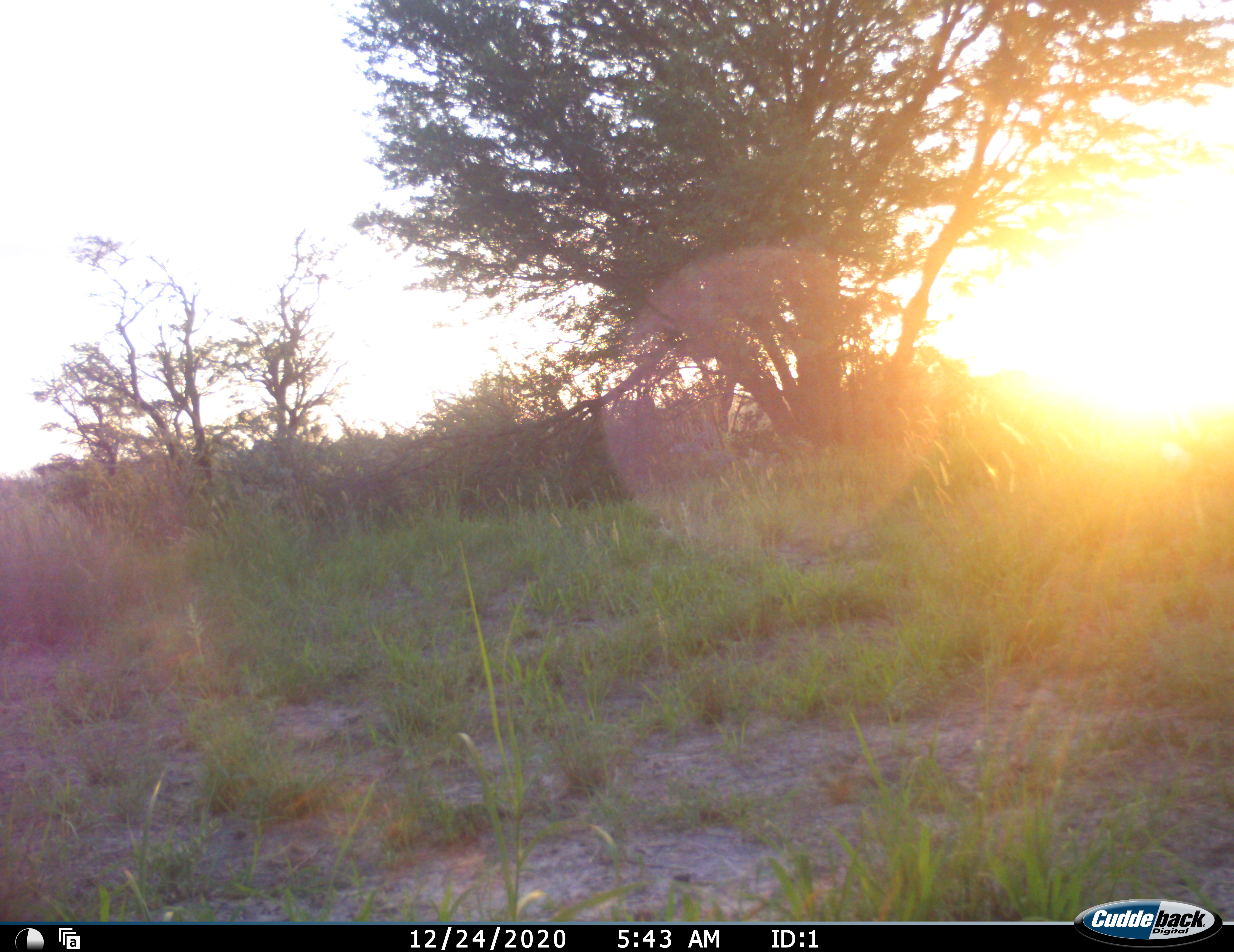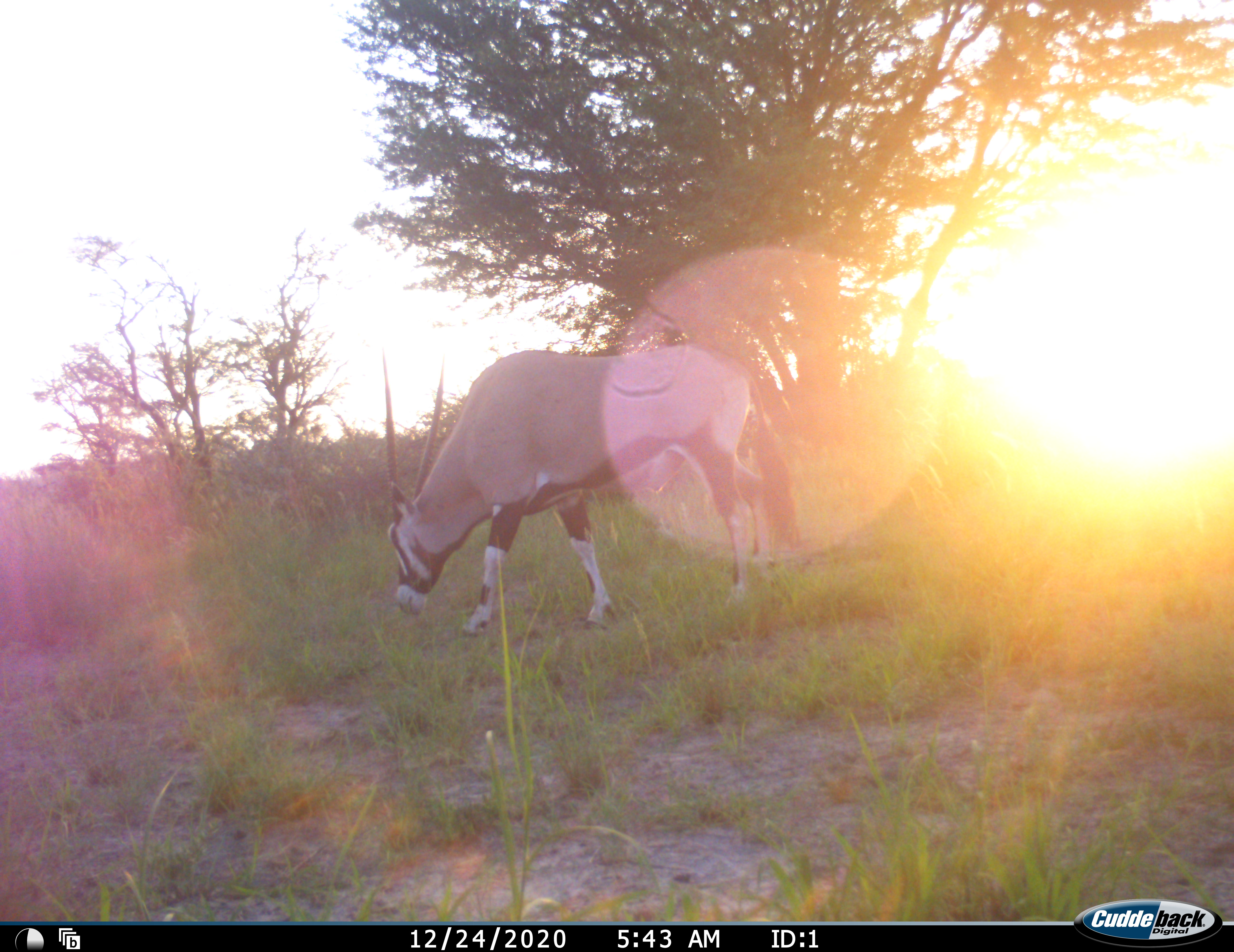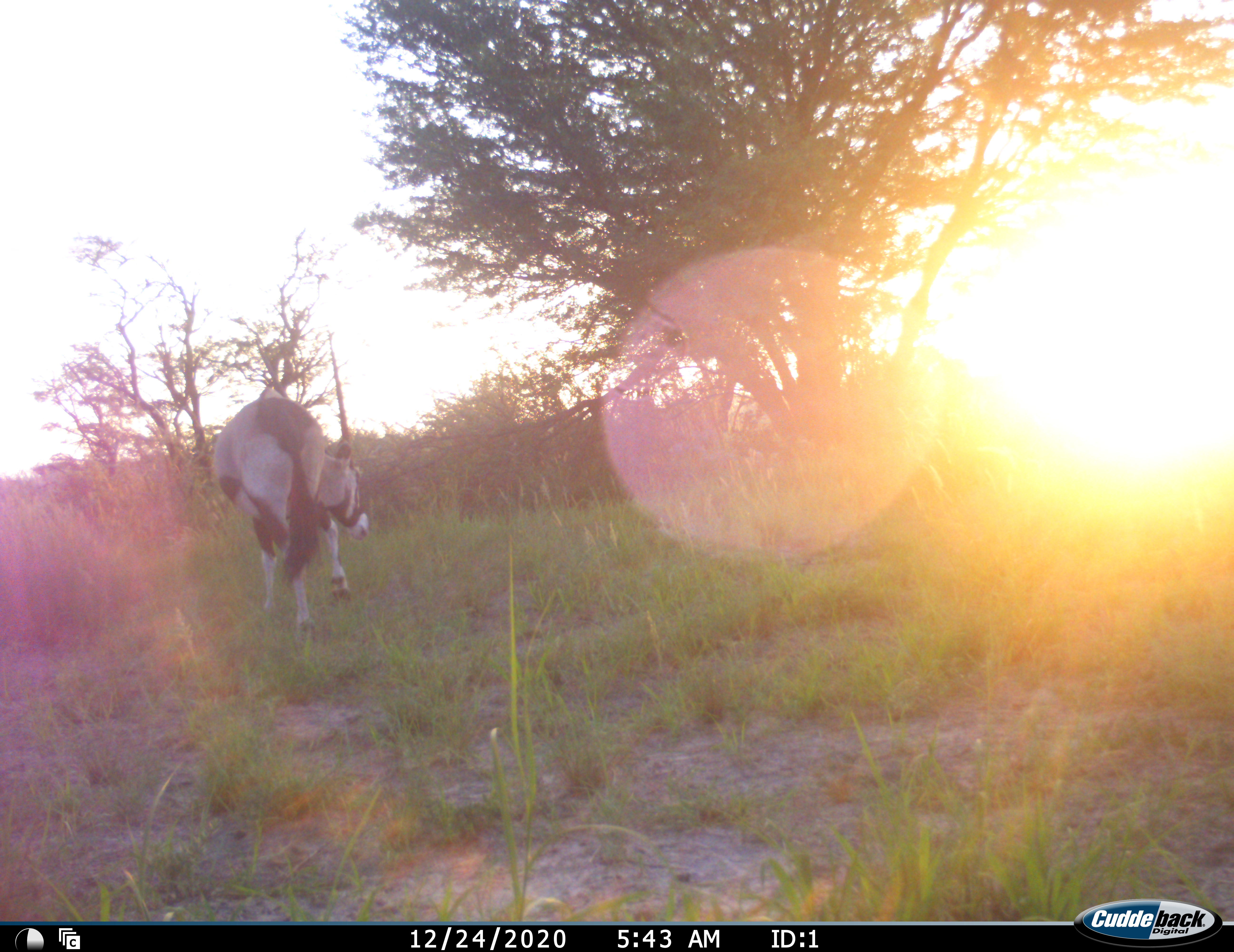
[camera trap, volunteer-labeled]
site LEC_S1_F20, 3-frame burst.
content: unidentified animal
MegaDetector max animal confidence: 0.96